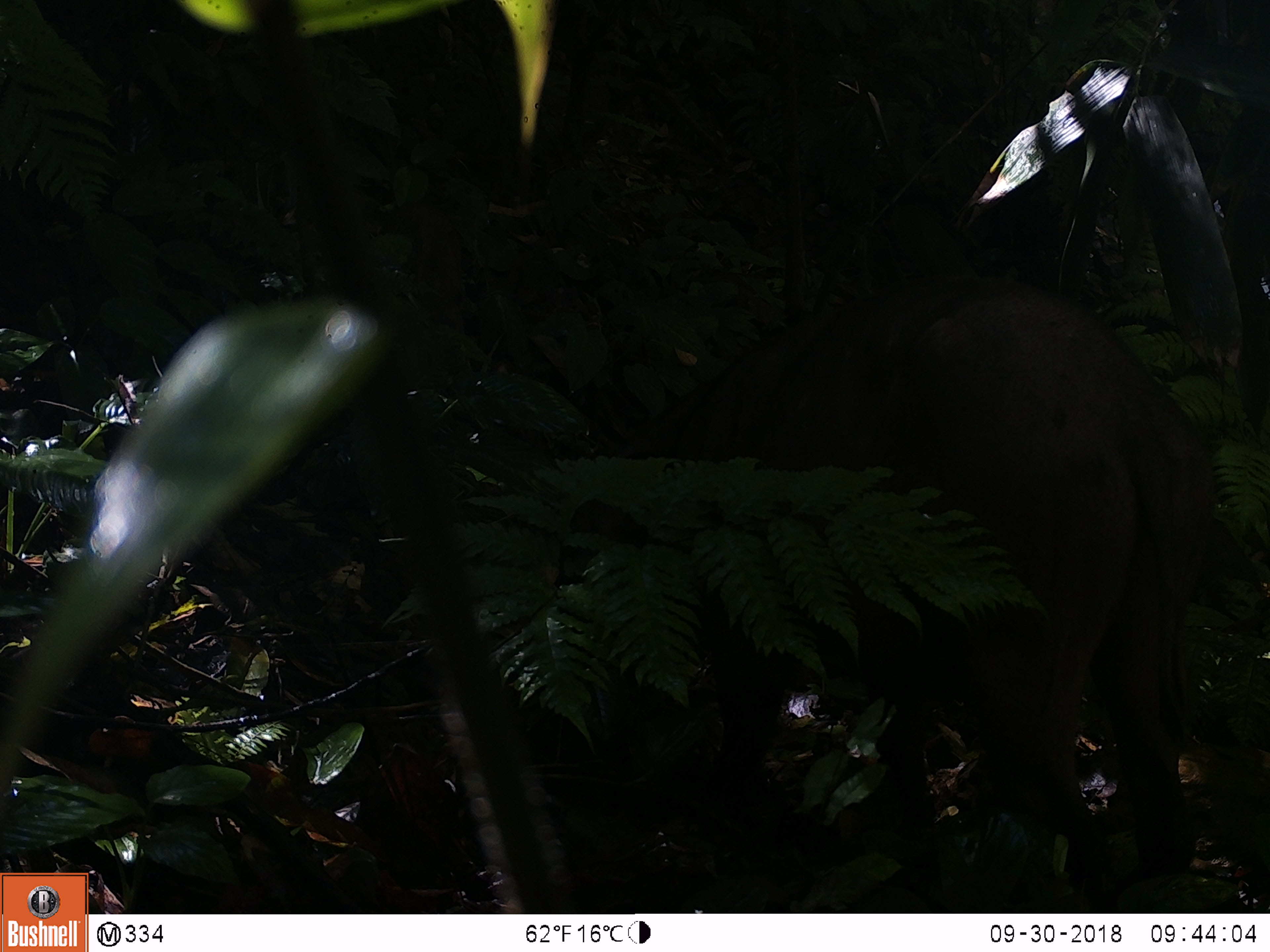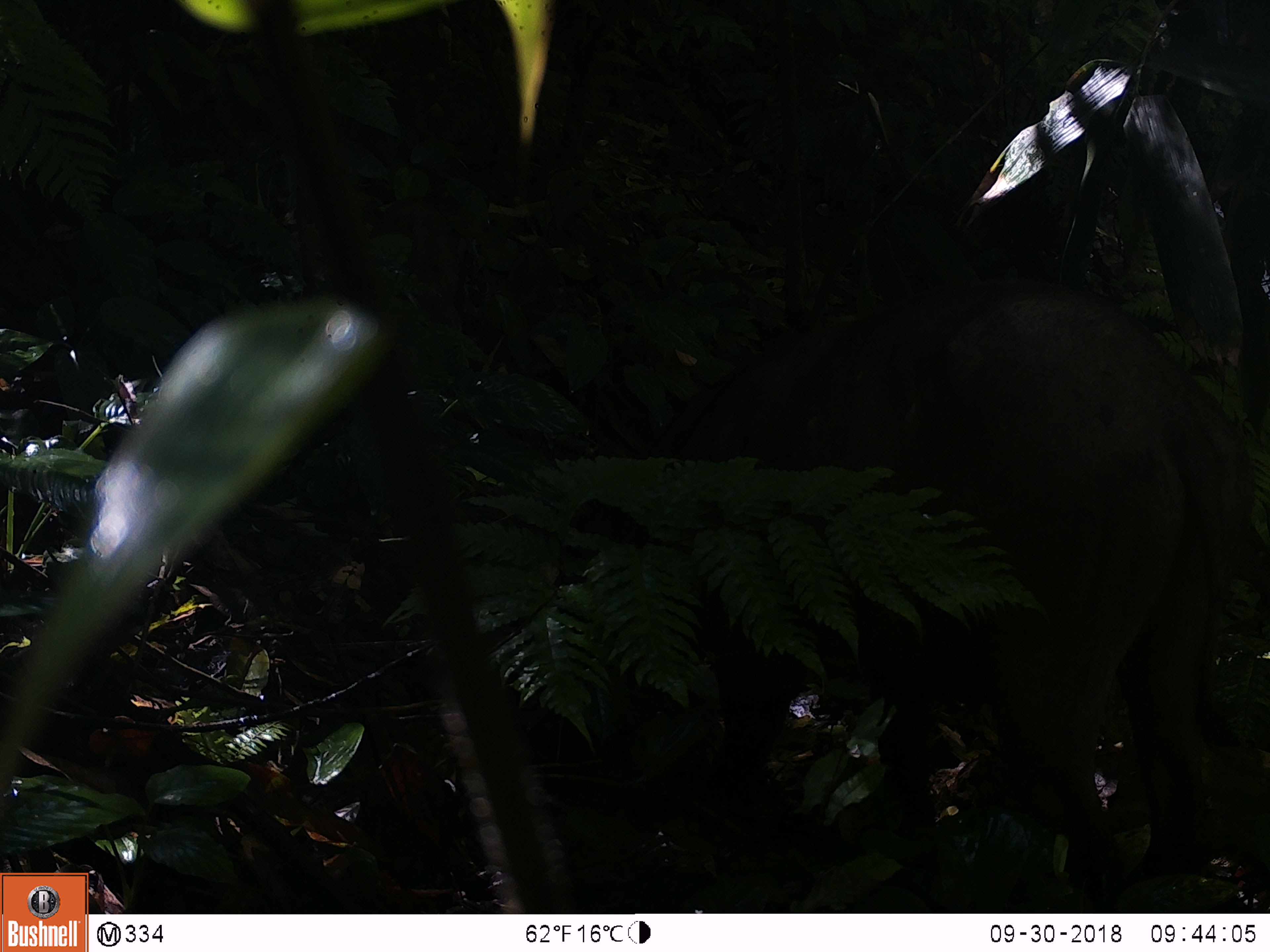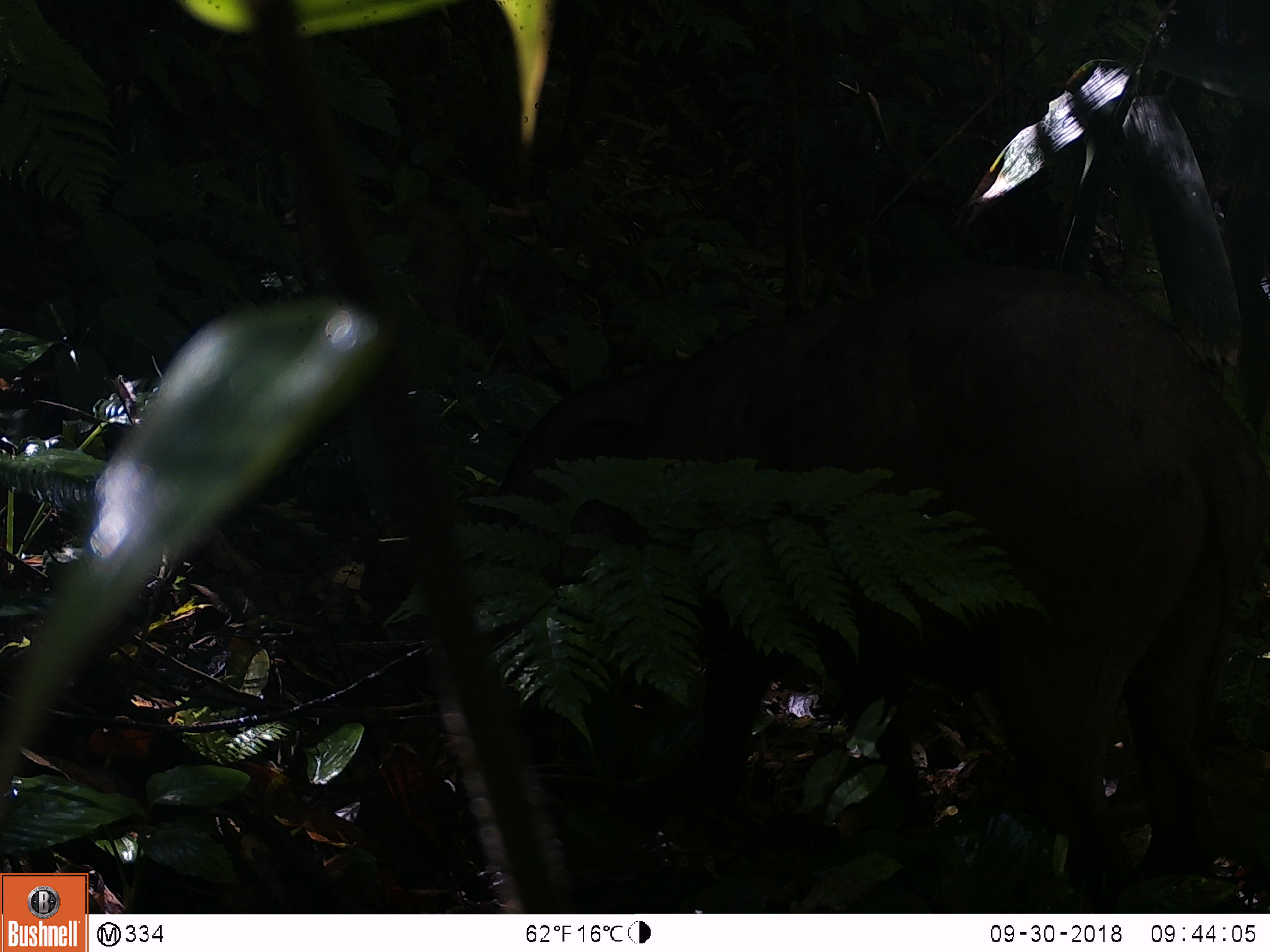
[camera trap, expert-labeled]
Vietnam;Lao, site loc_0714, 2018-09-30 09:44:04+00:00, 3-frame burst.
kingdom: Animalia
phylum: Chordata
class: Mammalia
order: Artiodactyla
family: Suidae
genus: Sus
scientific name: Sus scrofa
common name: eurasian wild pig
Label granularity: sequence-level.